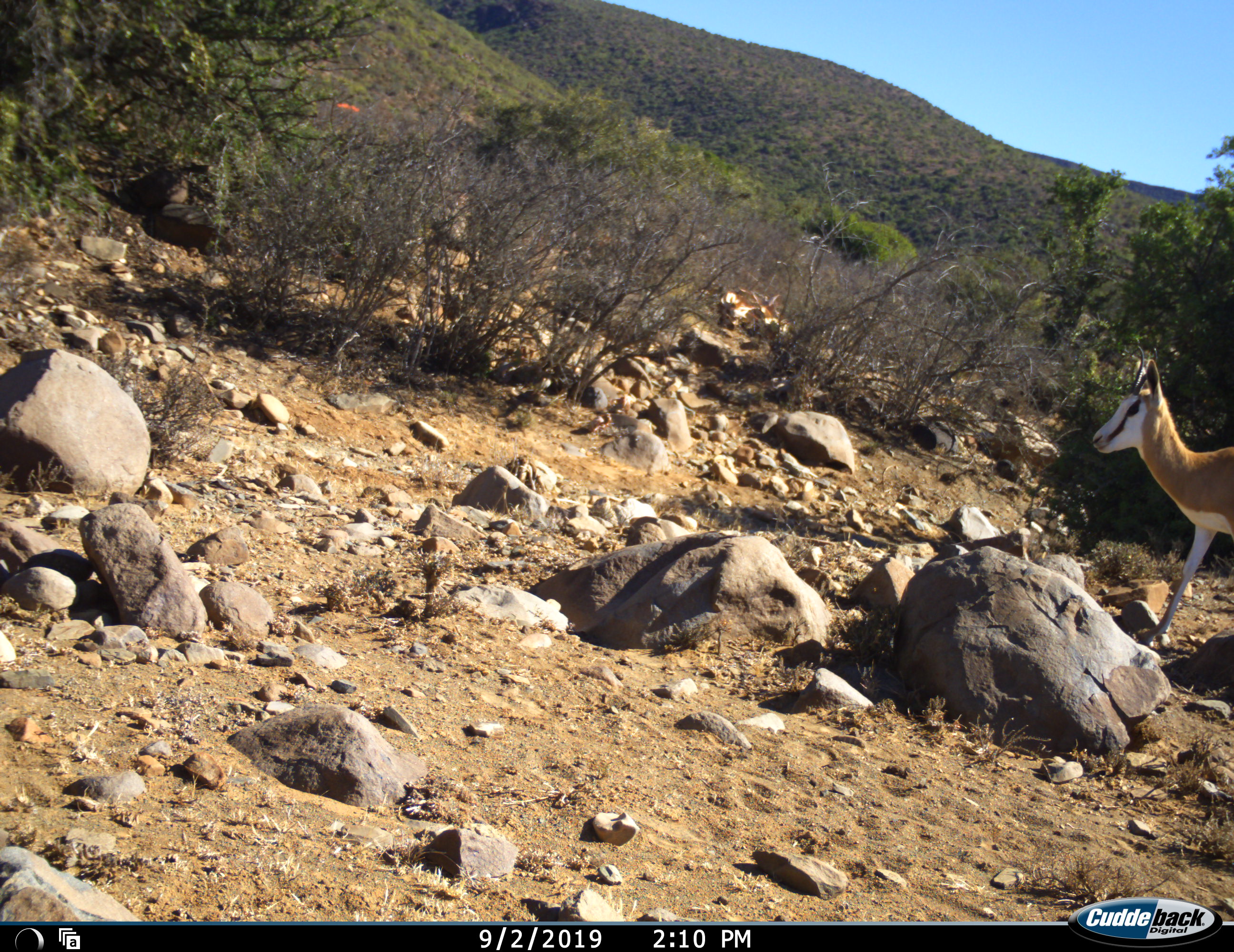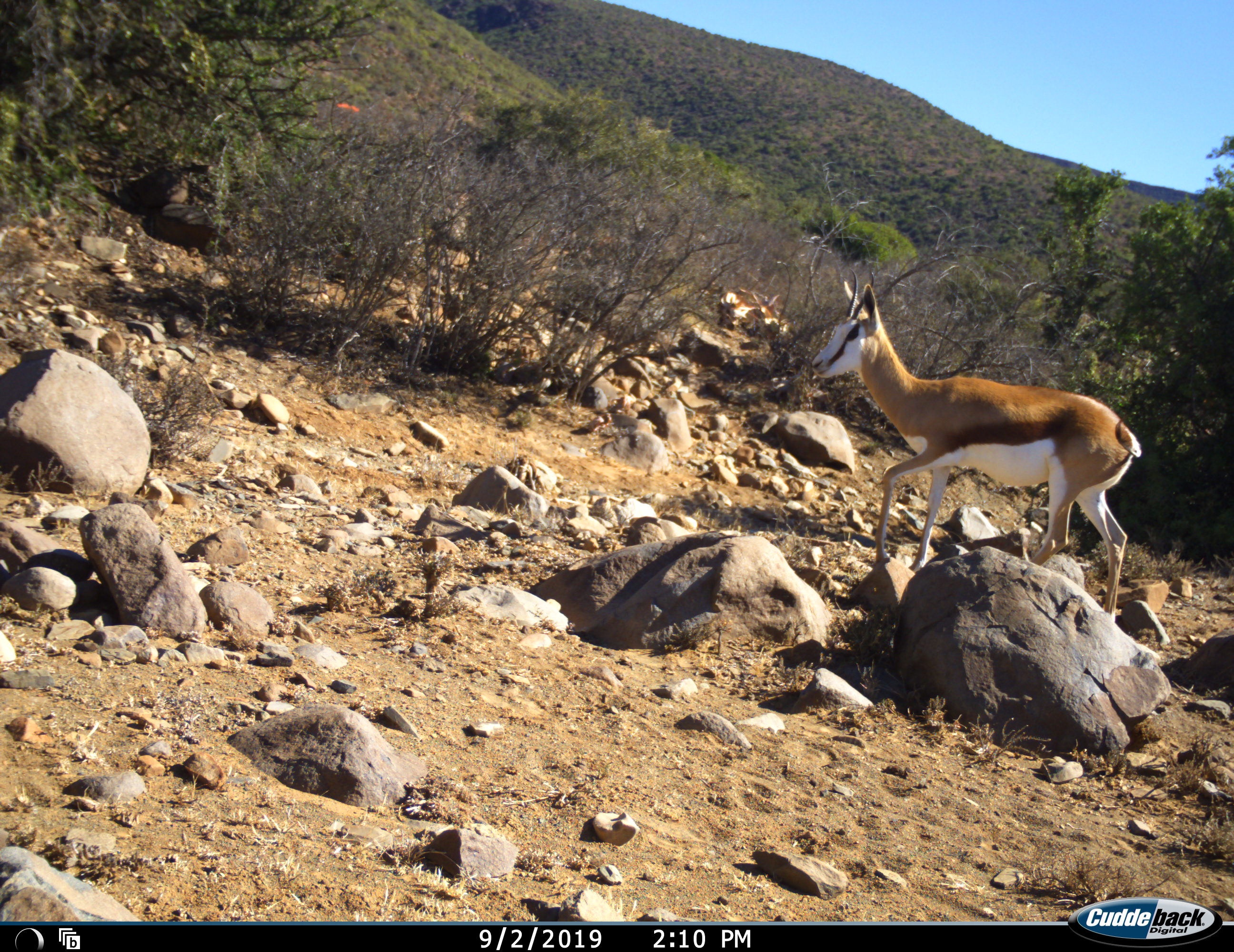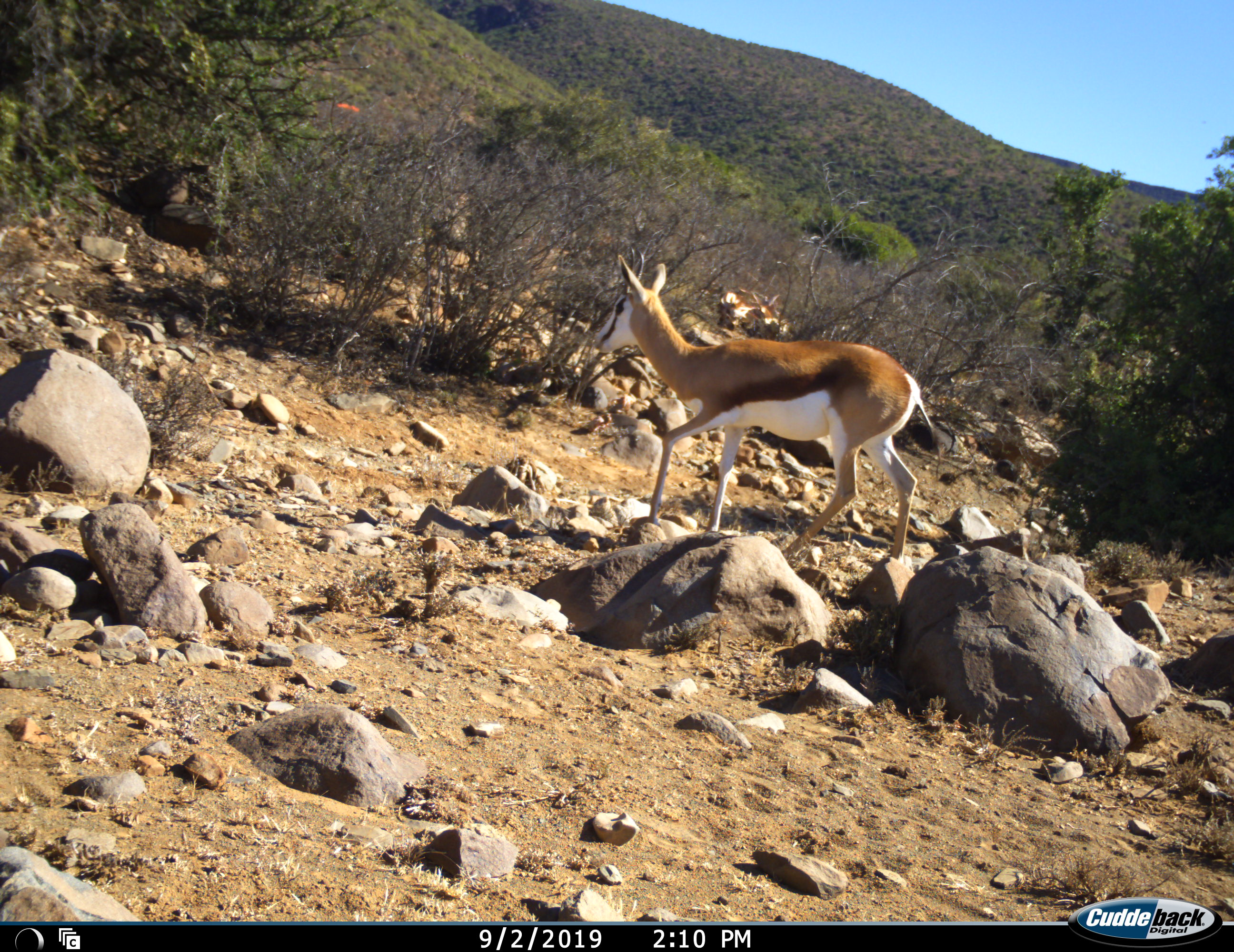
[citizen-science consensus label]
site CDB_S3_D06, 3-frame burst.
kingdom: Animalia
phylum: Chordata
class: Mammalia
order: Artiodactyla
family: Bovidae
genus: Antidorcas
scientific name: Antidorcas marsupialis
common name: springbok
Springbok (Antidorcas marsupialis), count 1. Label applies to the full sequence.